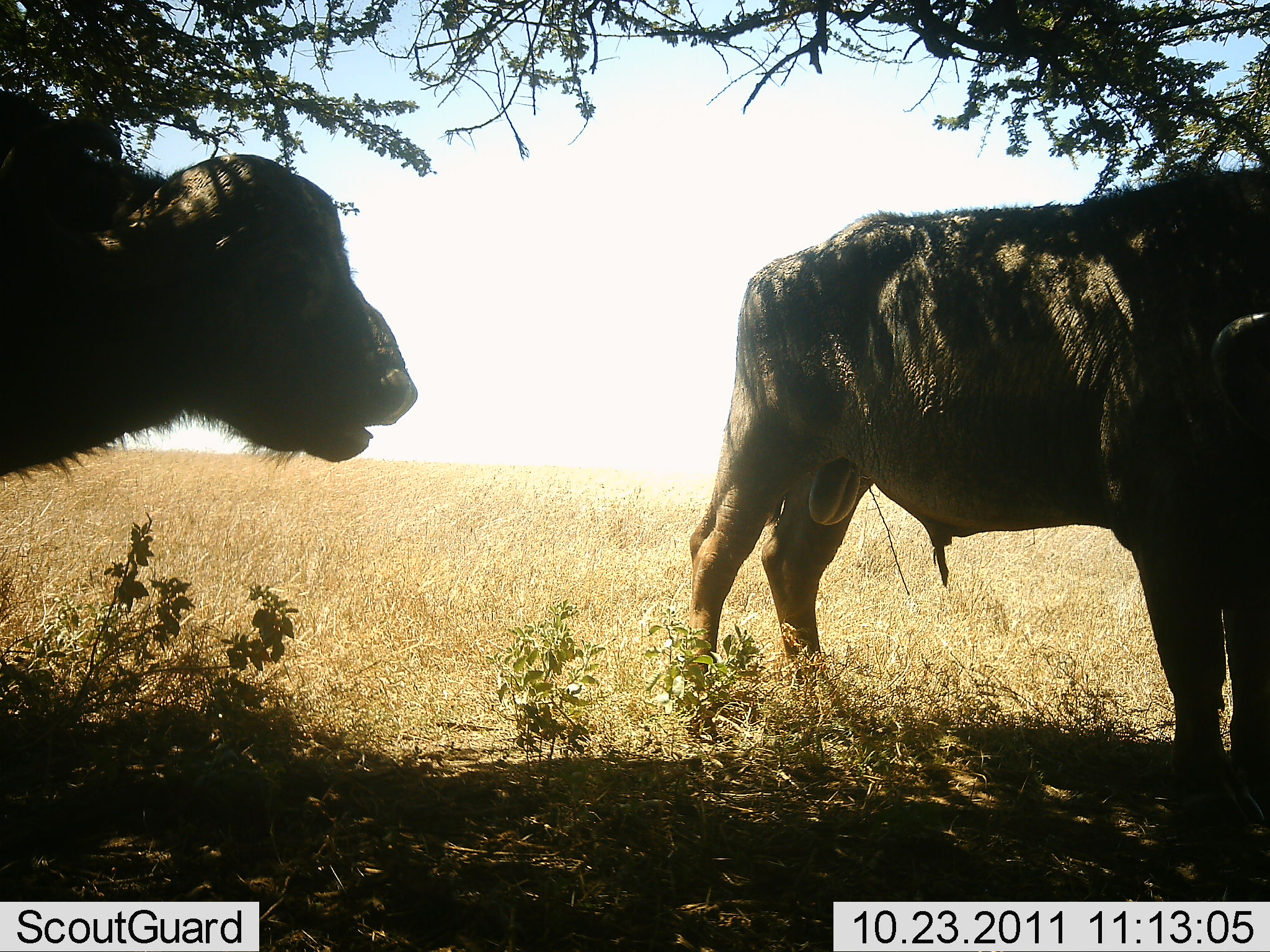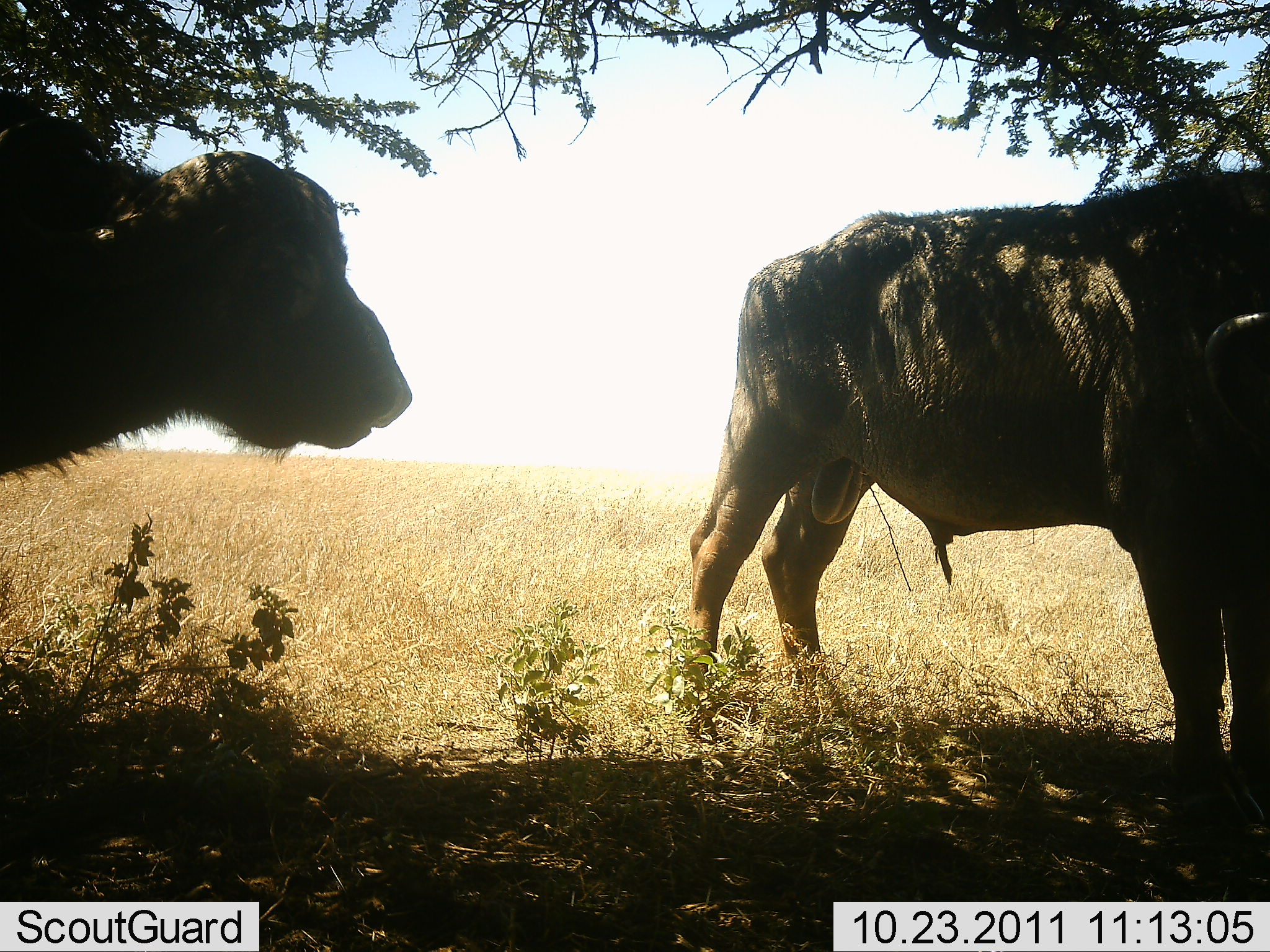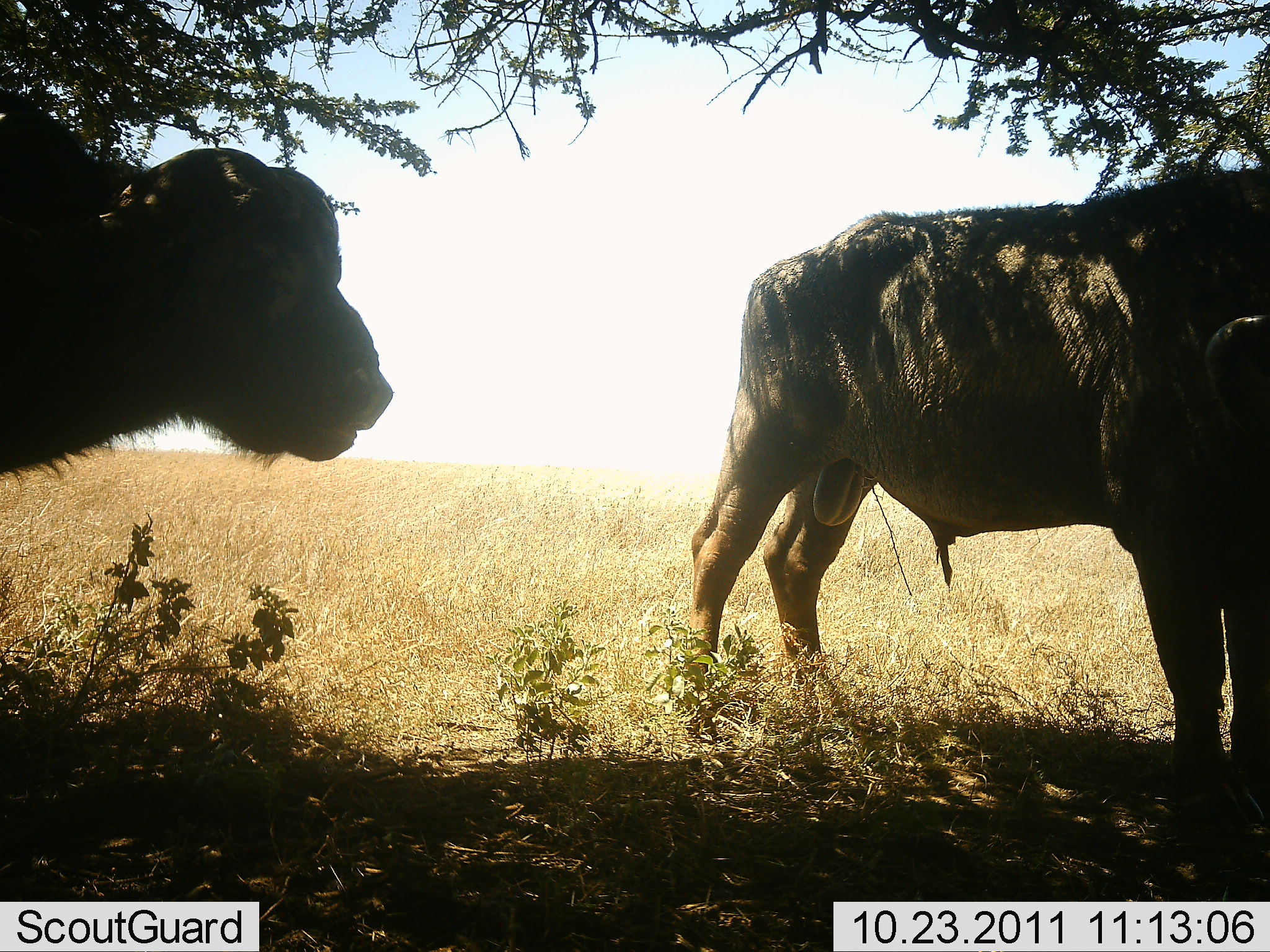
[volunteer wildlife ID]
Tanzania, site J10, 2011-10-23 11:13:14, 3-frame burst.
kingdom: Animalia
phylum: Chordata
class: Mammalia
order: Artiodactyla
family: Bovidae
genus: Syncerus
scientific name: Syncerus caffer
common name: cape buffalo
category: buffalo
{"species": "buffalo (cape buffalo) (Syncerus caffer)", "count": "2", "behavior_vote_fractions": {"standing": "92%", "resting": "8%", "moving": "0%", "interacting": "8%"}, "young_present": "0%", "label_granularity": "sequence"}